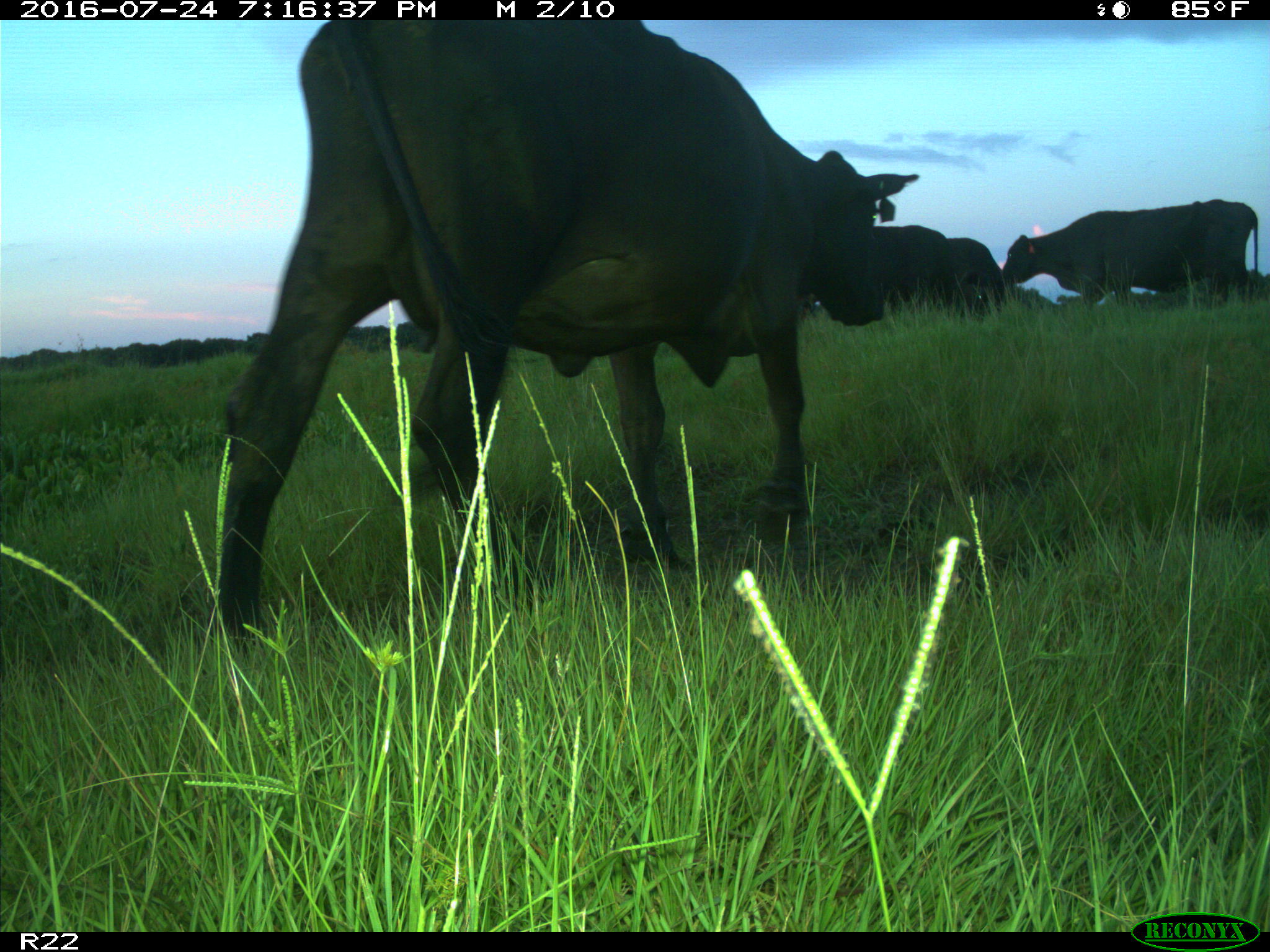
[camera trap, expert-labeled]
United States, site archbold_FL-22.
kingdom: Animalia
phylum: Chordata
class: Mammalia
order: Artiodactyla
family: Bovidae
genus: Bos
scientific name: Bos taurus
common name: domestic cow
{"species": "Bos taurus (domestic cow)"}